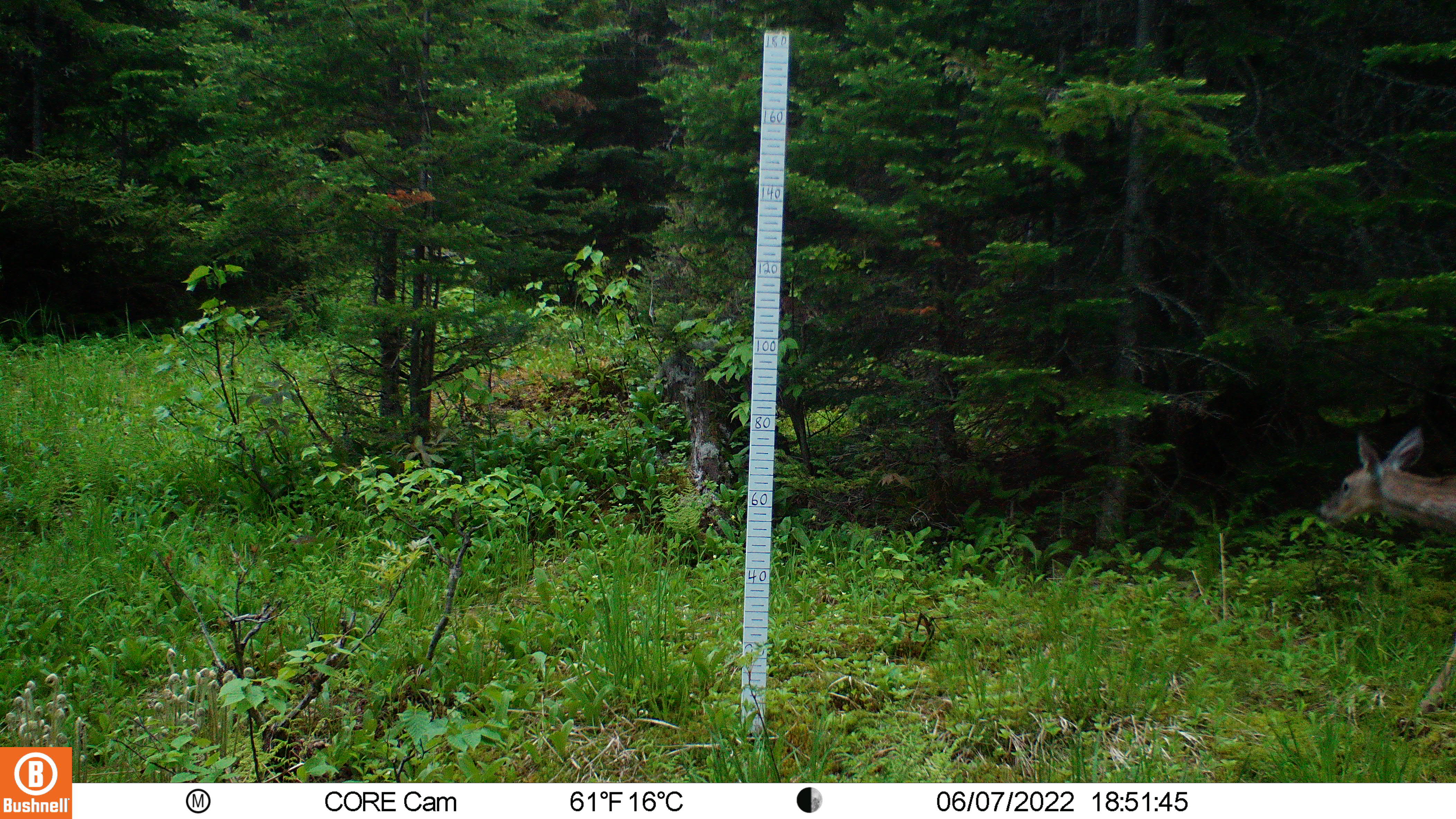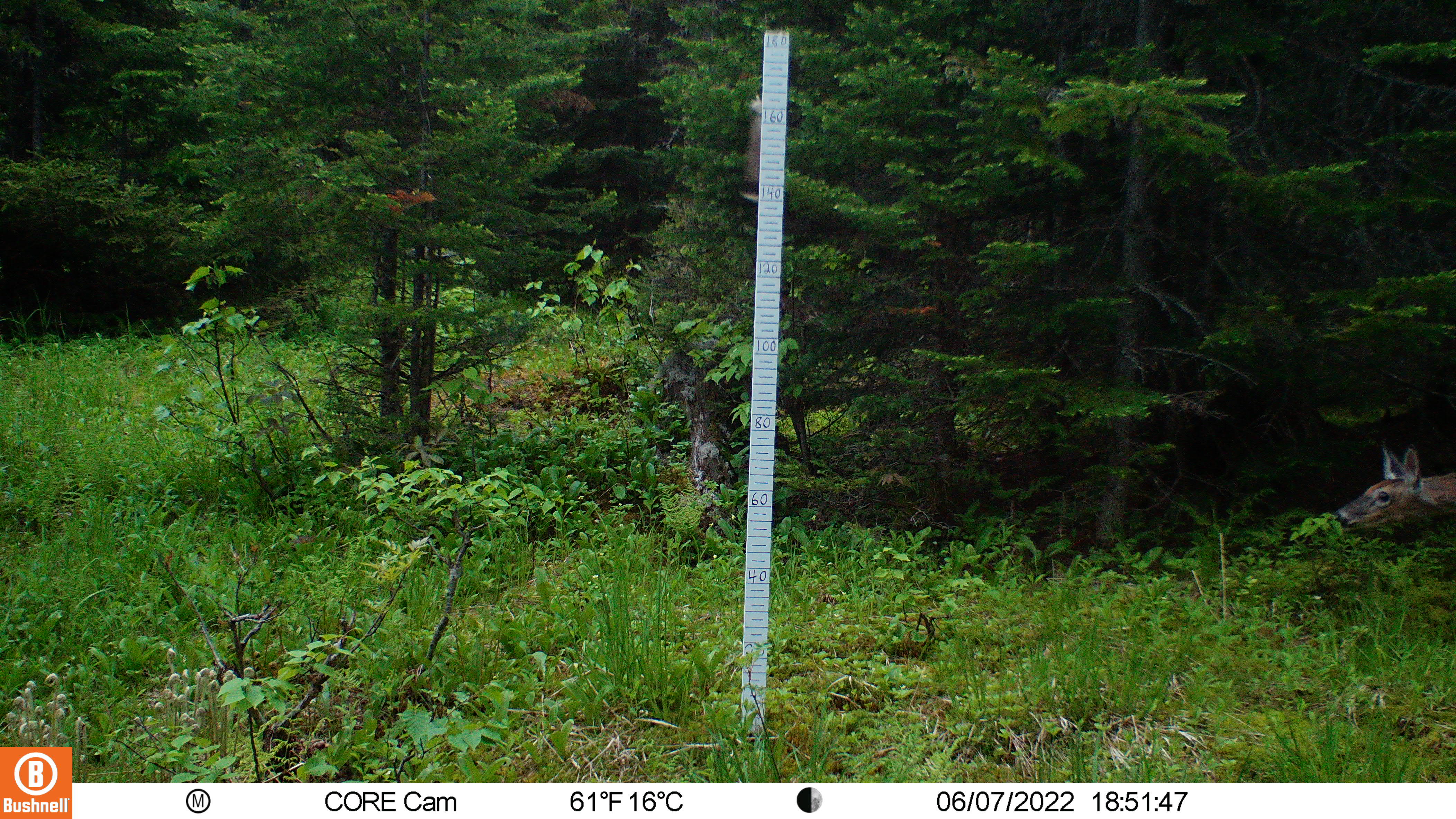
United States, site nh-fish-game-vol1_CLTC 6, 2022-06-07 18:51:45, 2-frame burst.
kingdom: Animalia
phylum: Chordata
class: Mammalia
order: Artiodactyla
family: Cervidae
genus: Odocoileus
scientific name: Odocoileus virginianus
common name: white-tailed deer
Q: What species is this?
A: White-tailed deer (Odocoileus virginianus).